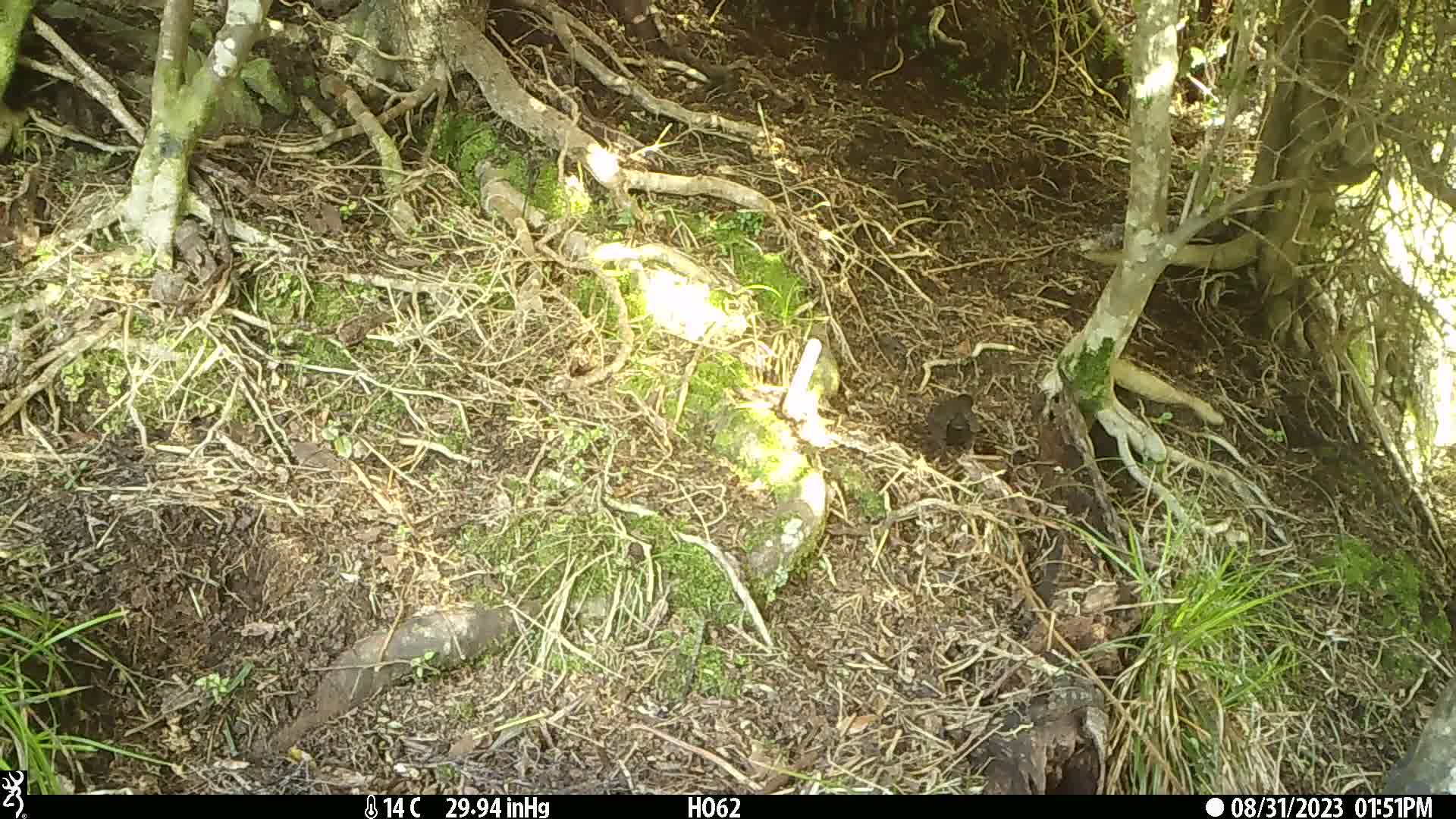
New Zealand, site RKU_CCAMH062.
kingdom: Animalia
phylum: Chordata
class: Aves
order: Passeriformes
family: Turdidae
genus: Turdus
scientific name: Turdus merula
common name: eurasian blackbird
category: blackbird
Blackbird (eurasian blackbird) (Turdus merula).